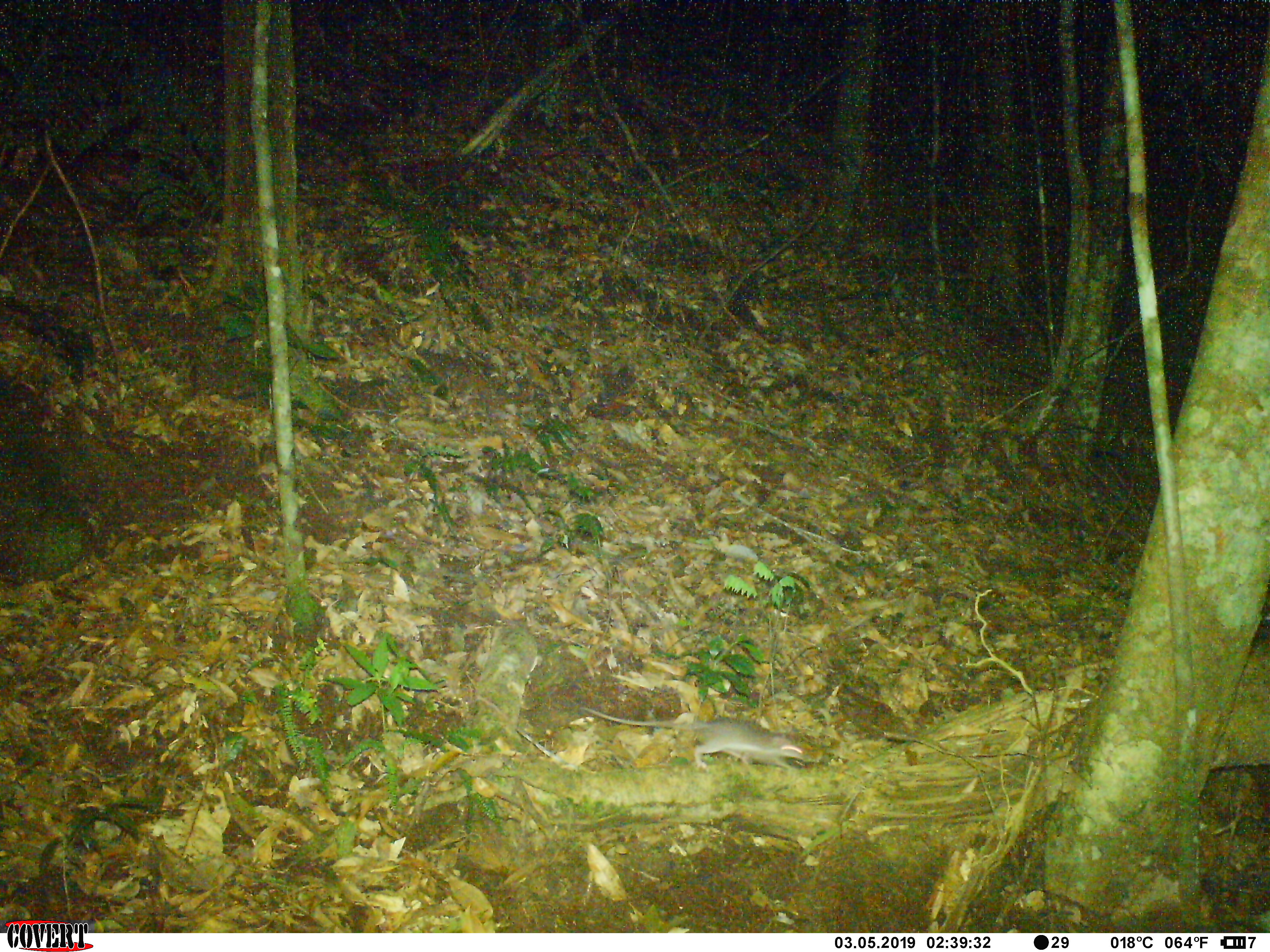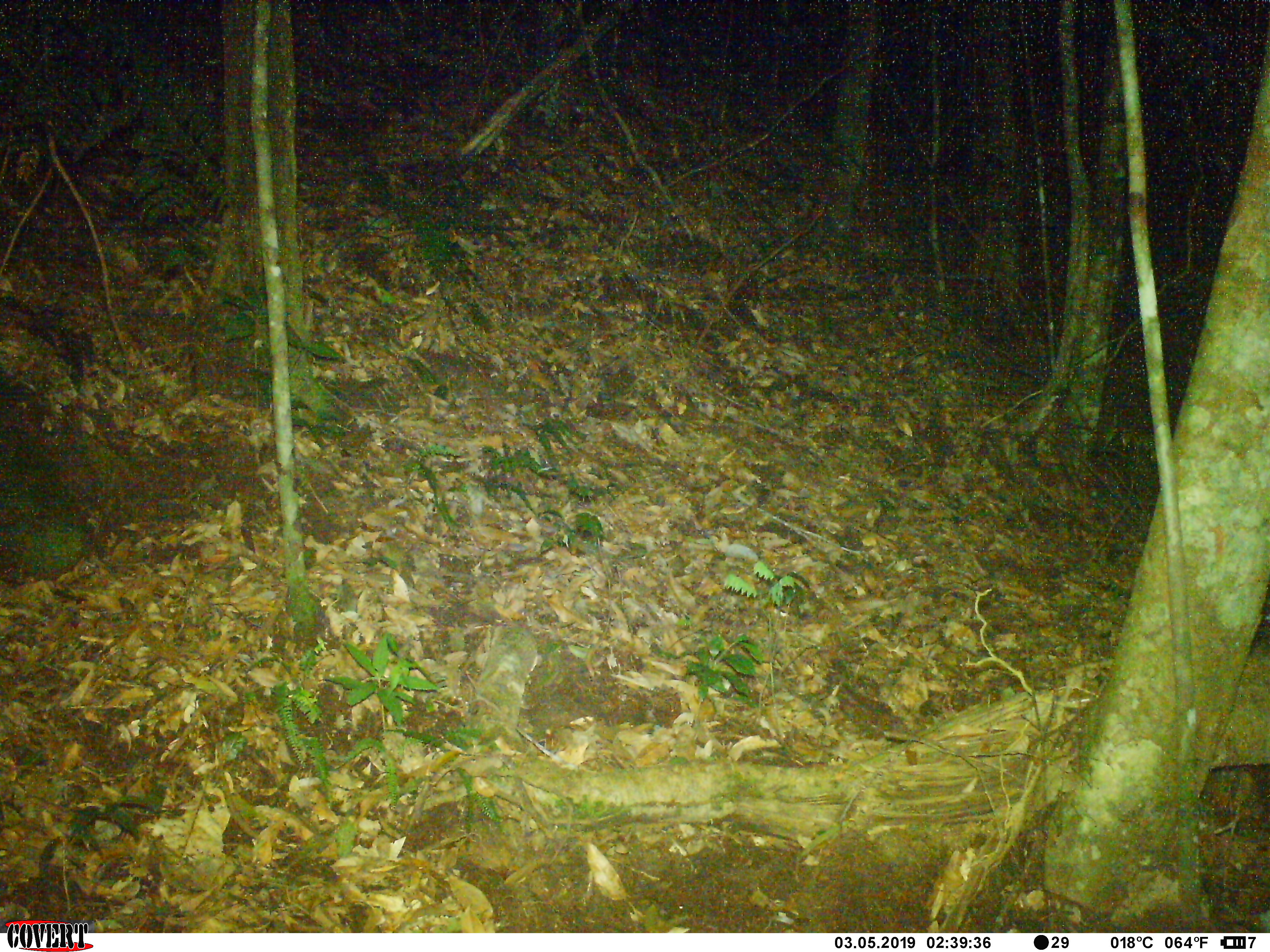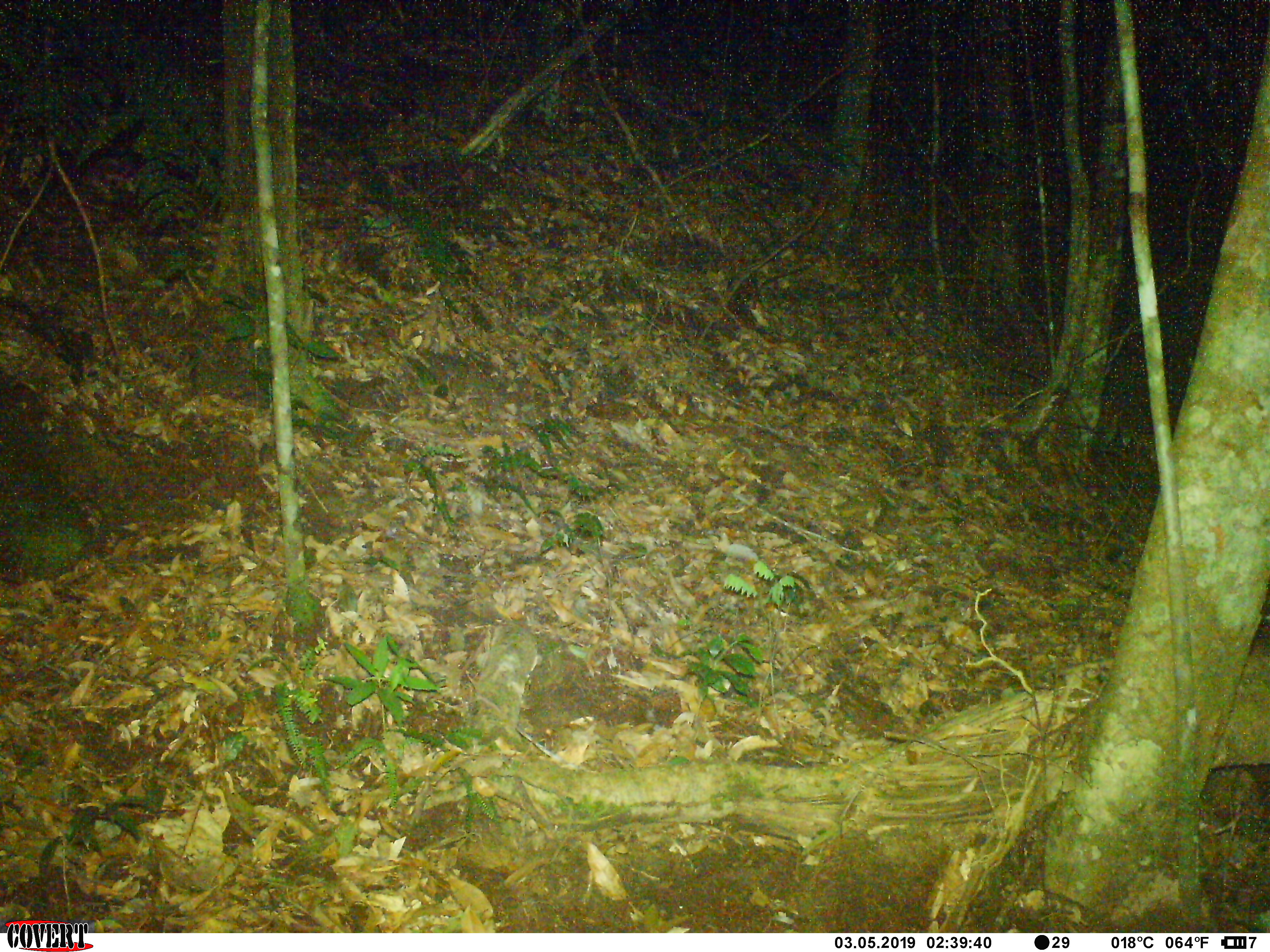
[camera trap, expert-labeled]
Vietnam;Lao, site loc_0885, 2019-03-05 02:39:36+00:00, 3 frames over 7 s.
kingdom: Animalia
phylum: Chordata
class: Mammalia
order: Rodentia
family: Muridae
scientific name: Muridae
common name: old-world mice and rats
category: unidentified murid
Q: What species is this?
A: Unidentified murid (old-world mice and rats) (Muridae).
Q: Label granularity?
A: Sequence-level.